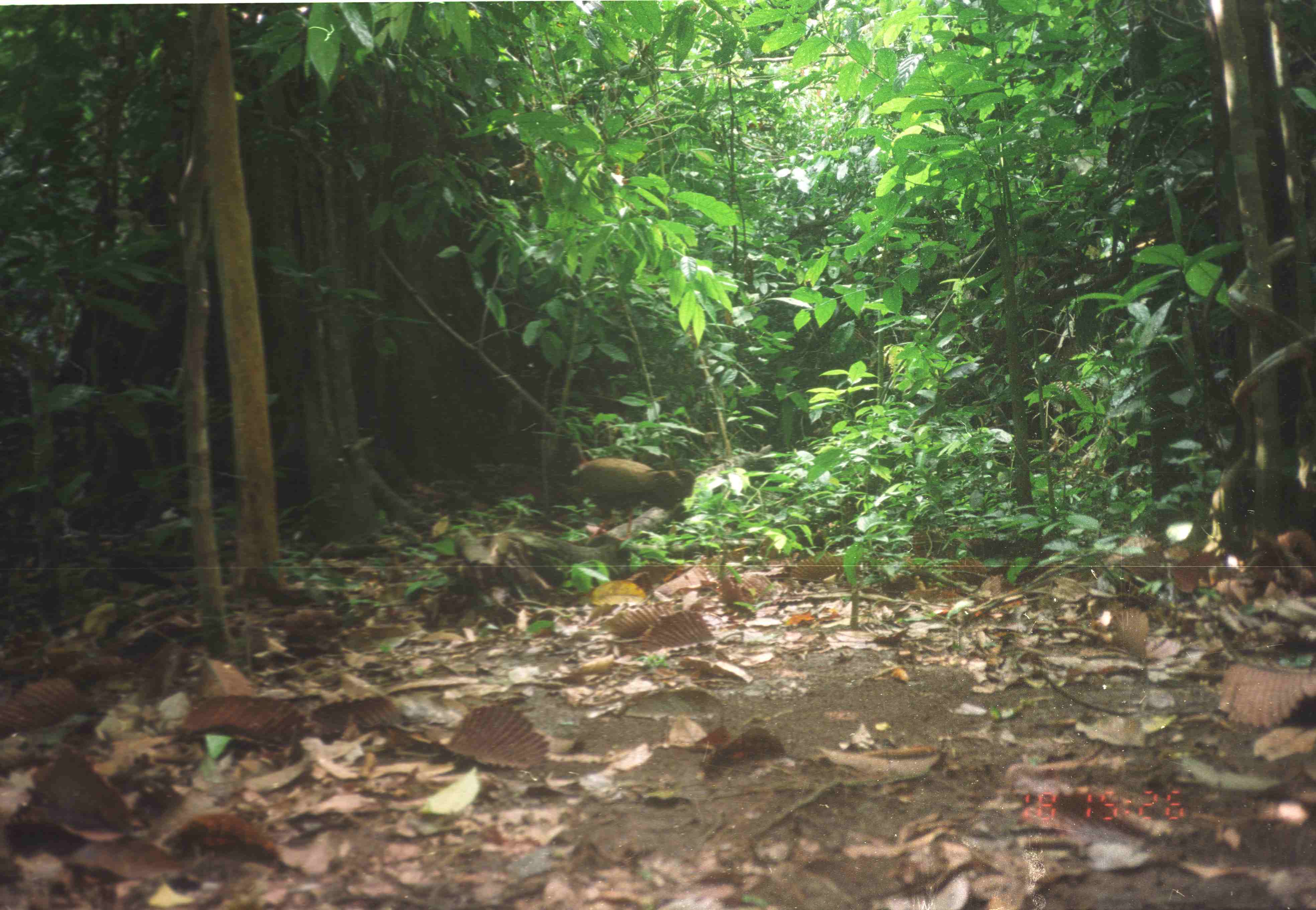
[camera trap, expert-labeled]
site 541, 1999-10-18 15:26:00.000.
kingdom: Animalia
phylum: Chordata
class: Aves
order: Galliformes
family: Phasianidae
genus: Argusianus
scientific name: Argusianus argus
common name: great argus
Argusianus argus (great argus), count 1.